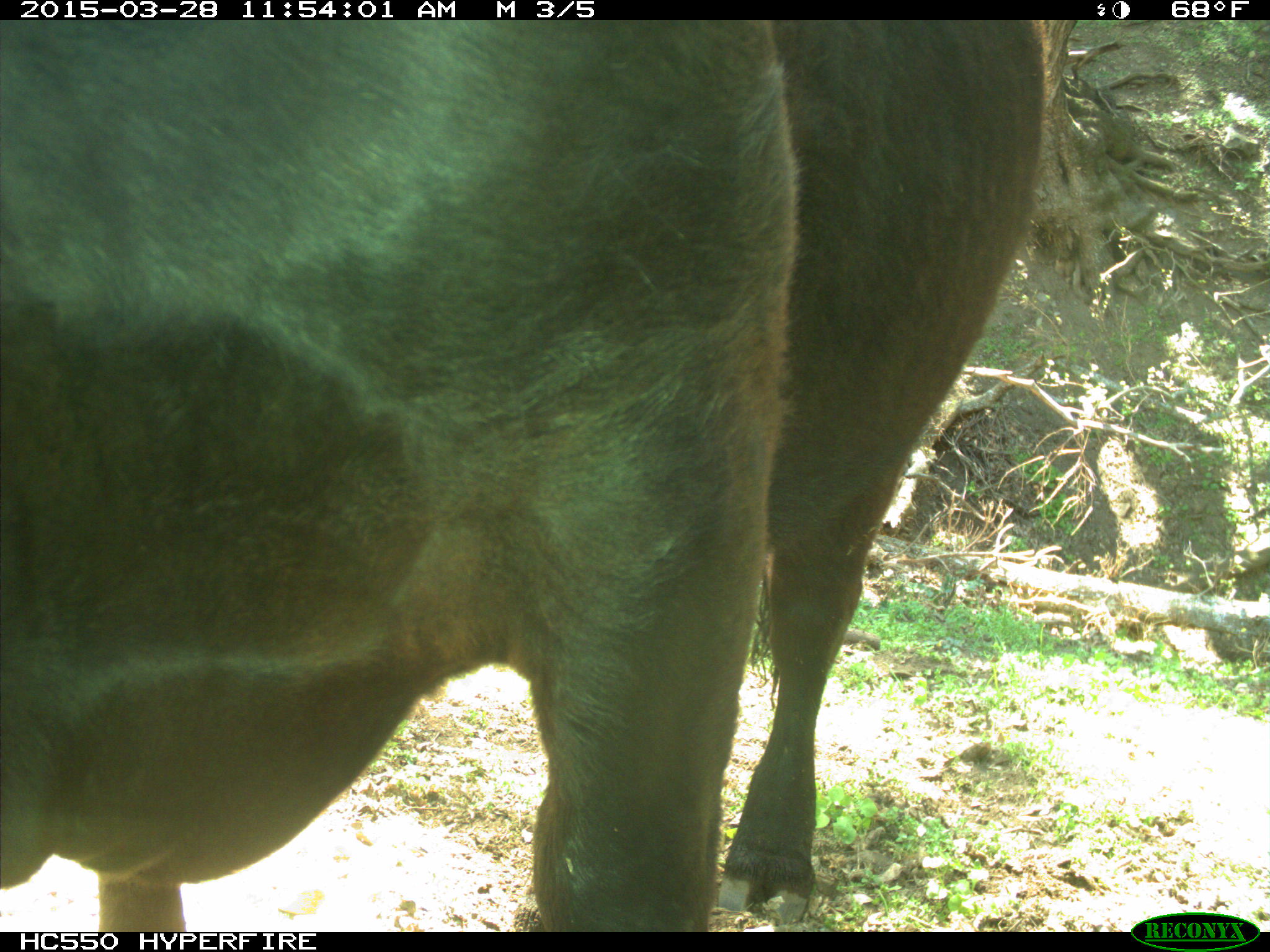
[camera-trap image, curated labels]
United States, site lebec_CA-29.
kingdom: Animalia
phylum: Chordata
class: Mammalia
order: Artiodactyla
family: Bovidae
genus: Bos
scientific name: Bos taurus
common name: domestic cow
Bos taurus (domestic cow).